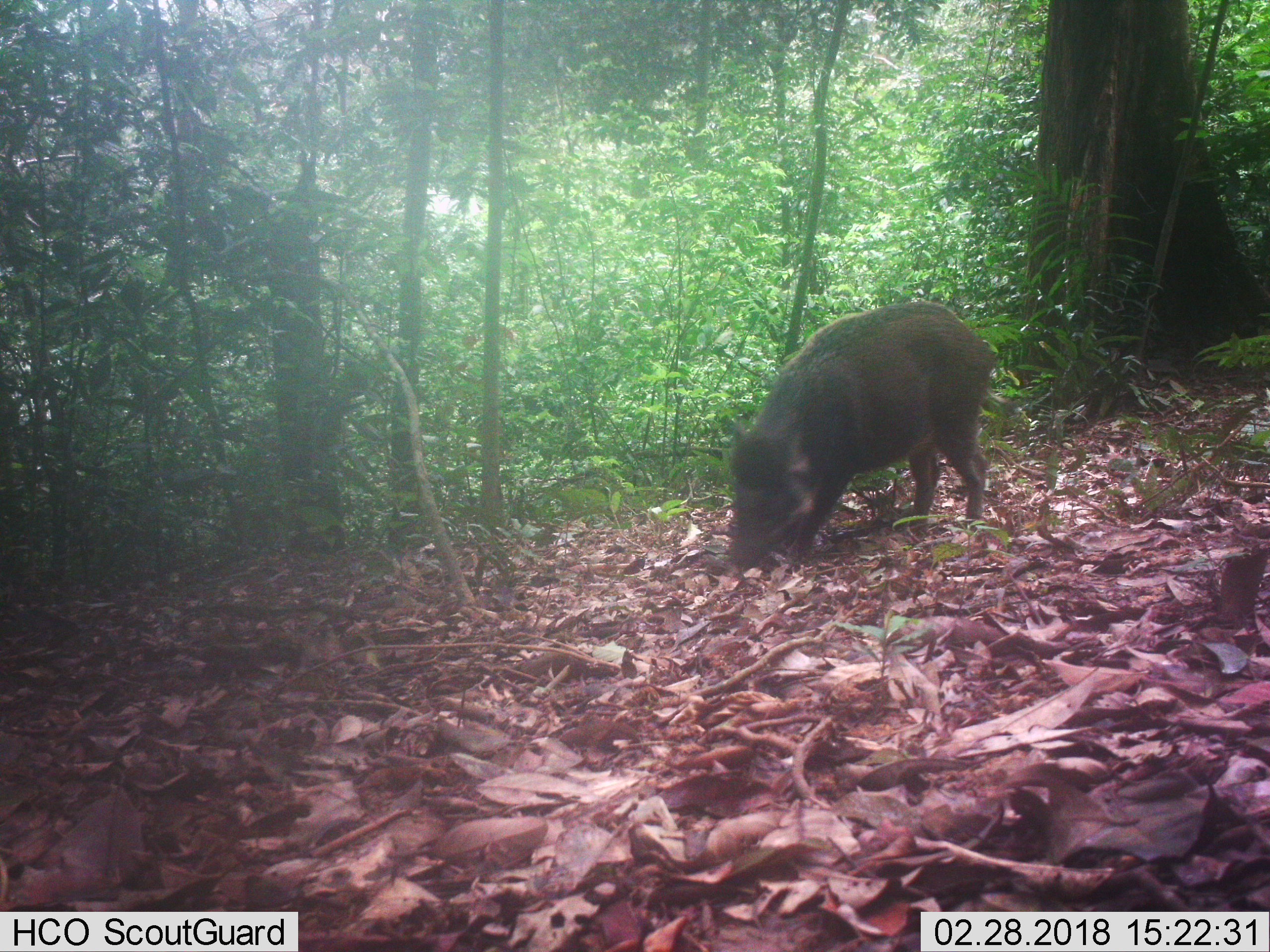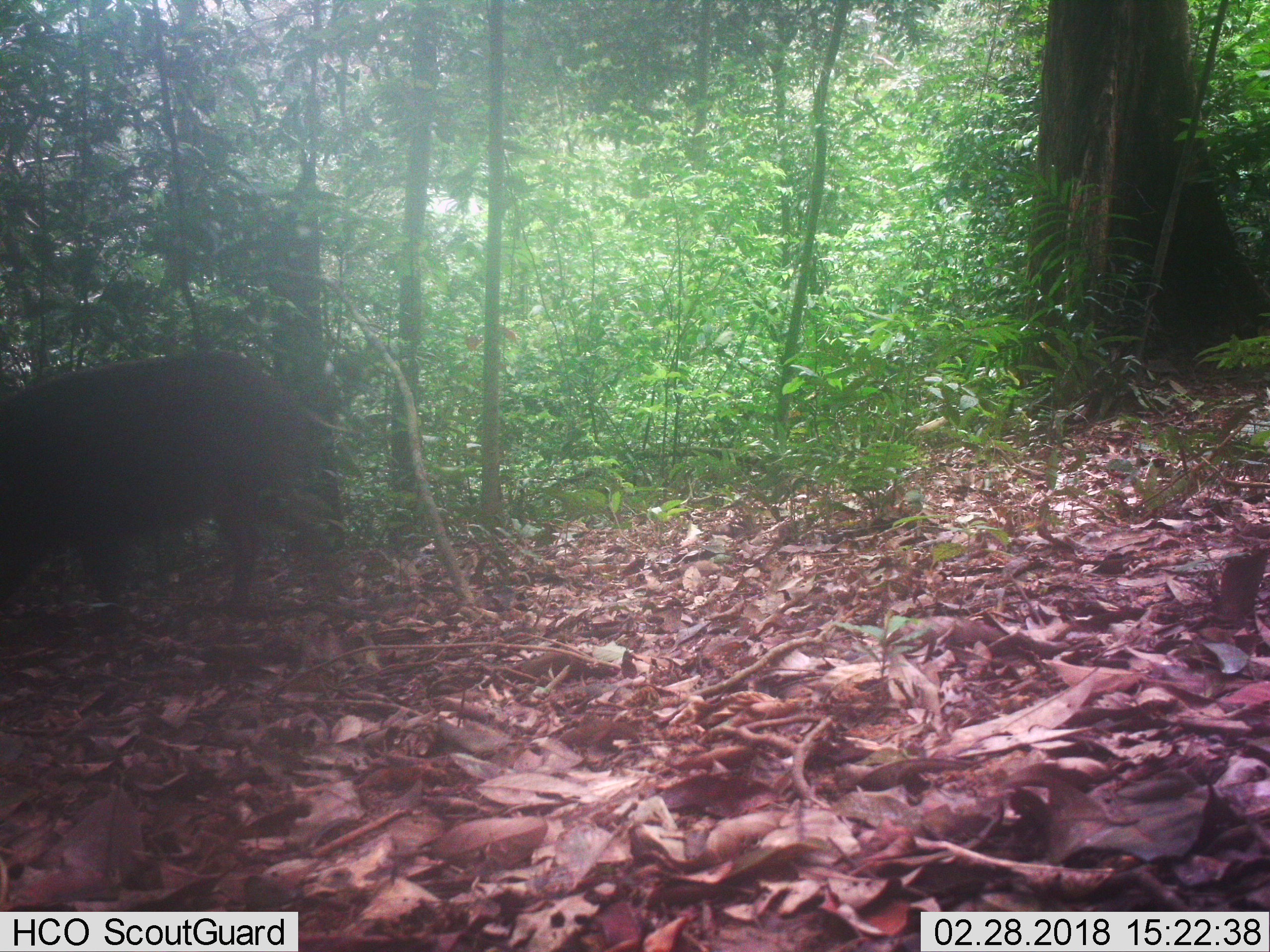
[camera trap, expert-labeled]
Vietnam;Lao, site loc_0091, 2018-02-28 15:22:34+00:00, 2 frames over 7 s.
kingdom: Animalia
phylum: Chordata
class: Mammalia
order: Artiodactyla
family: Suidae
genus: Sus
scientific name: Sus scrofa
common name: eurasian wild pig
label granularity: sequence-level